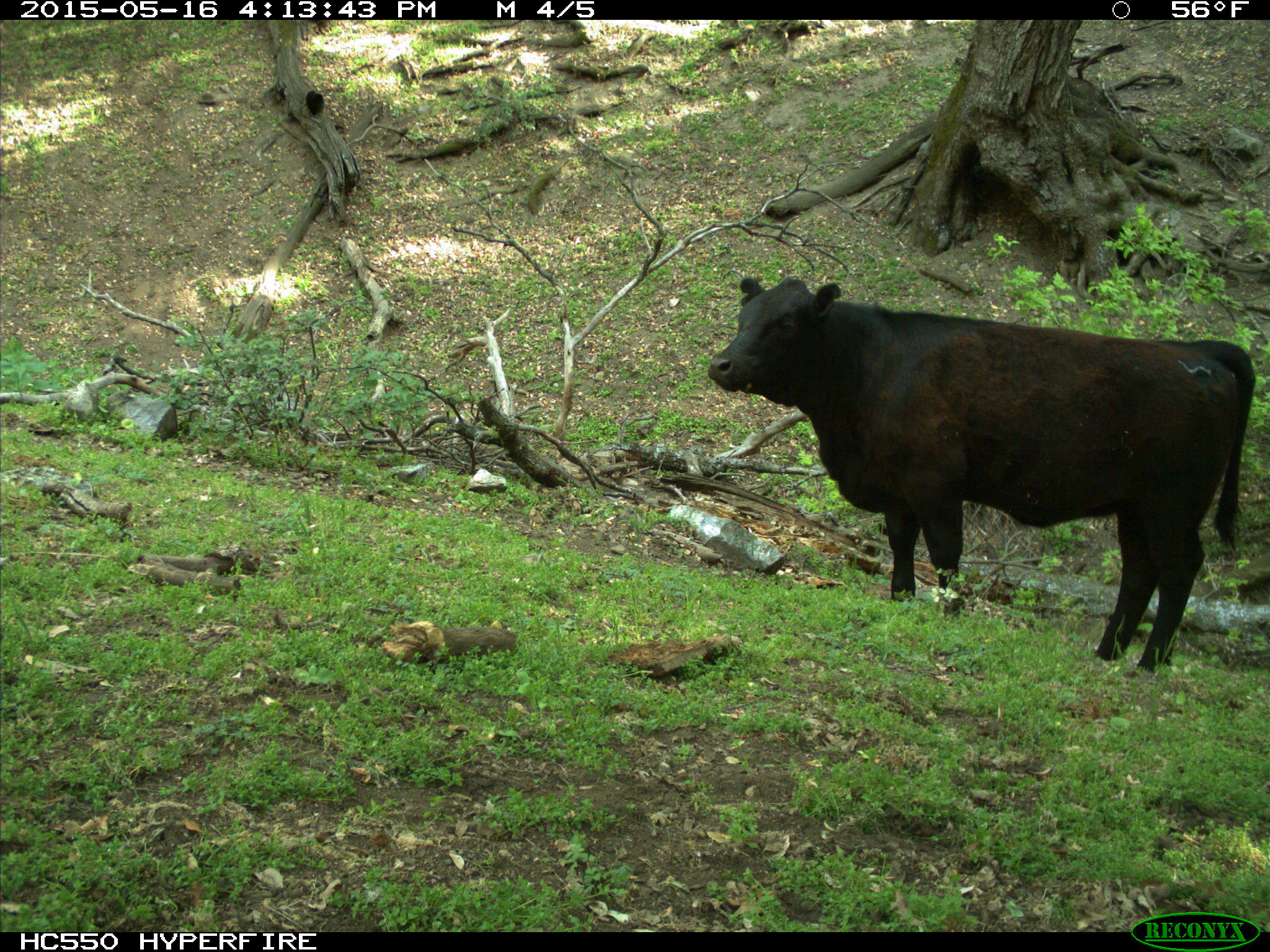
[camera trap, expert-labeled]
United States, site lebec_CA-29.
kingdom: Animalia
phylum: Chordata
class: Mammalia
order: Artiodactyla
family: Bovidae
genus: Bos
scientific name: Bos taurus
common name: domestic cow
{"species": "Bos taurus (domestic cow)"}